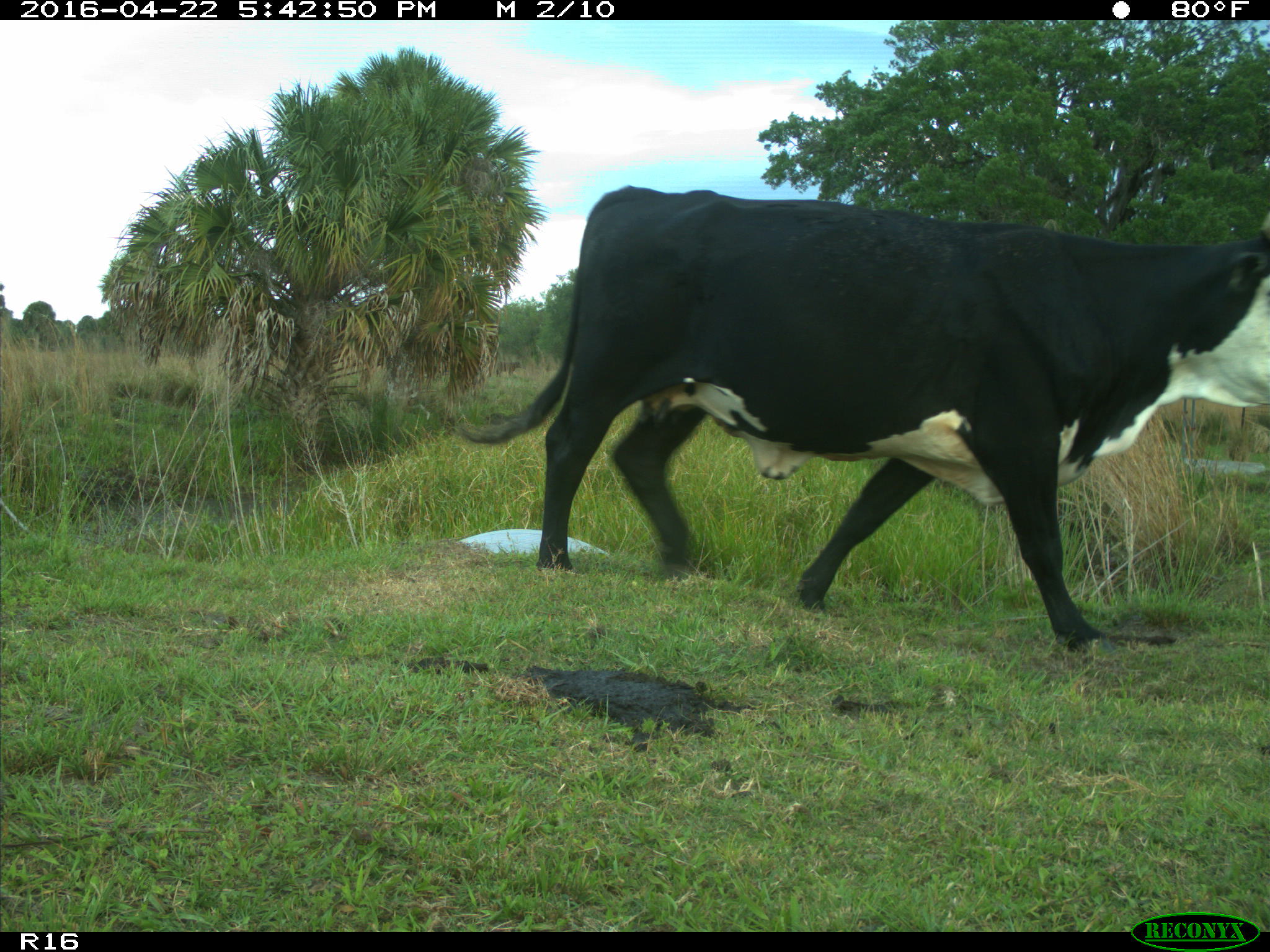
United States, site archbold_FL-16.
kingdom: Animalia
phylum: Chordata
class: Mammalia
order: Artiodactyla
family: Bovidae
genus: Bos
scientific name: Bos taurus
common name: domestic cow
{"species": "Bos taurus (domestic cow)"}